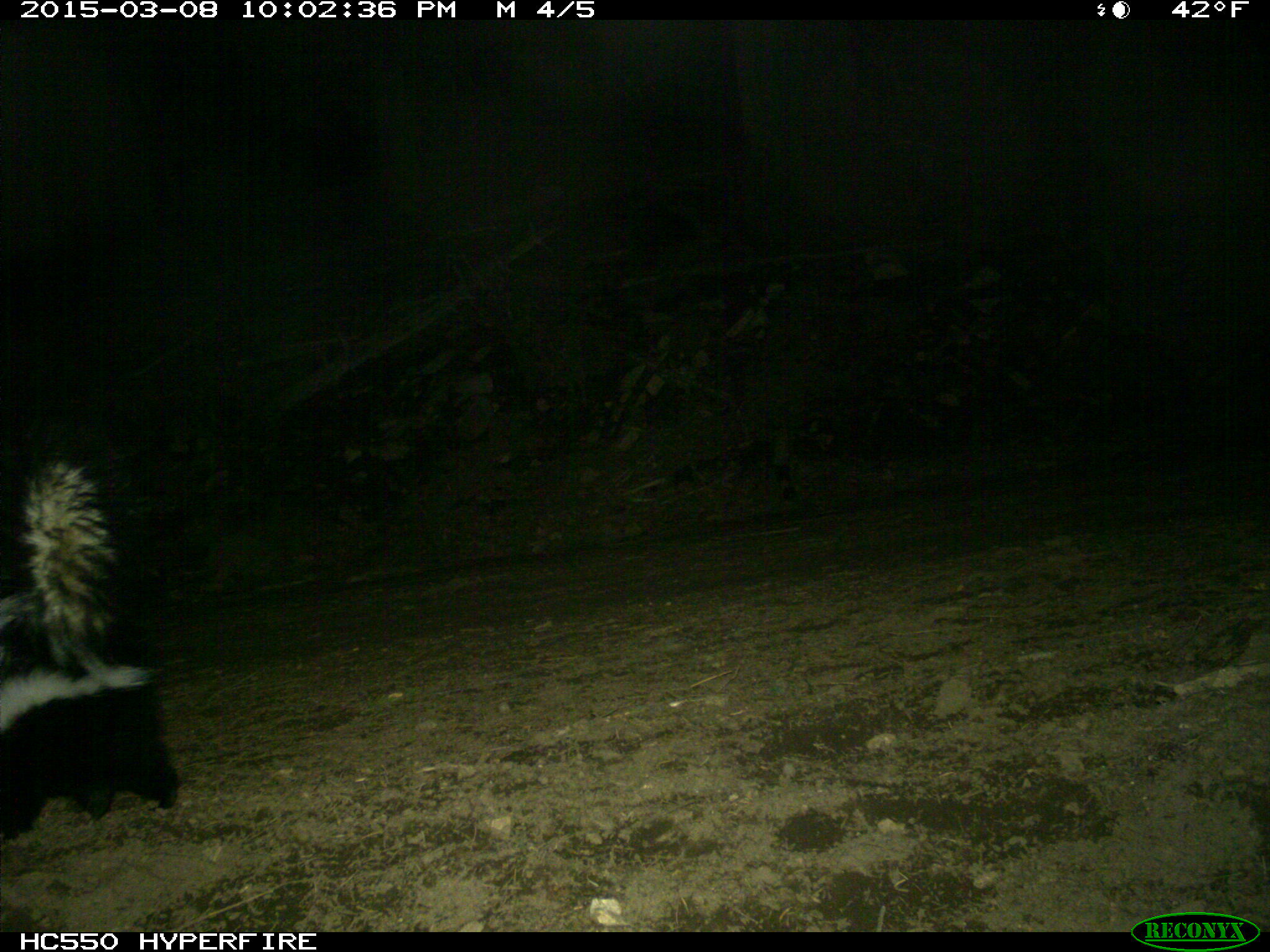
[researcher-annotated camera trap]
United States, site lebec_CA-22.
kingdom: Animalia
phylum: Chordata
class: Mammalia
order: Carnivora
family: Mephitidae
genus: Mephitis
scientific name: Mephitis mephitis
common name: striped skunk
Mephitis mephitis (striped skunk).